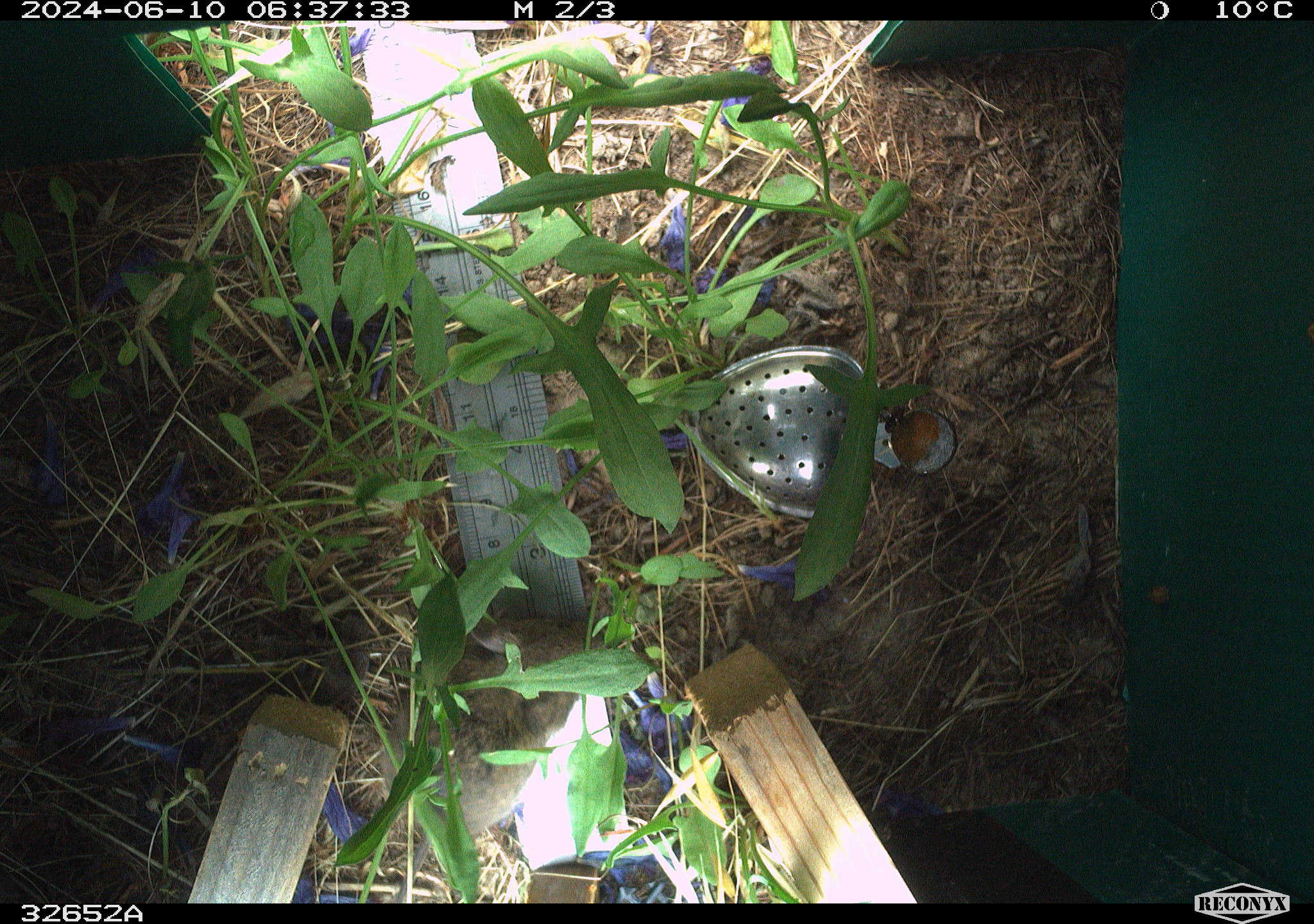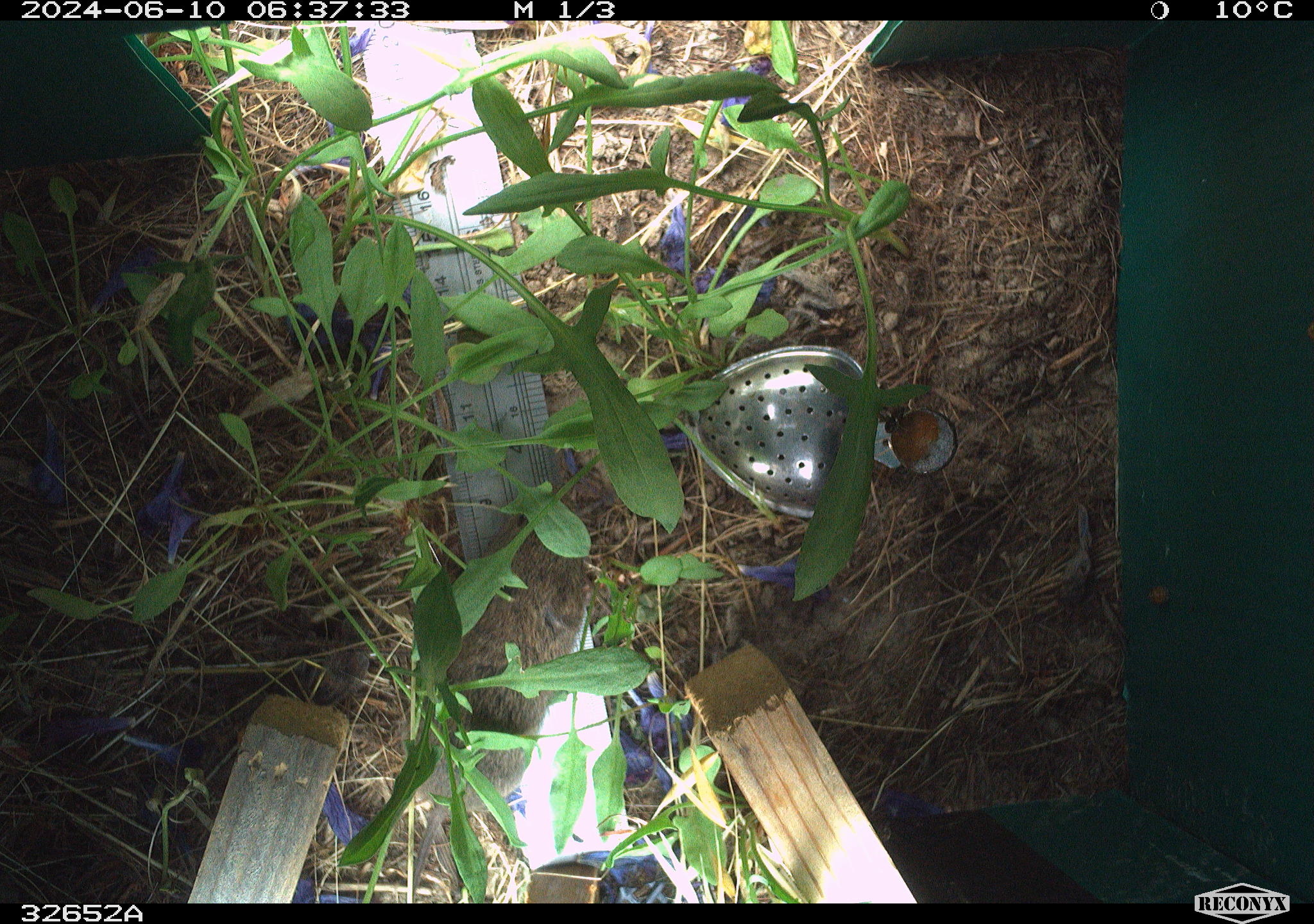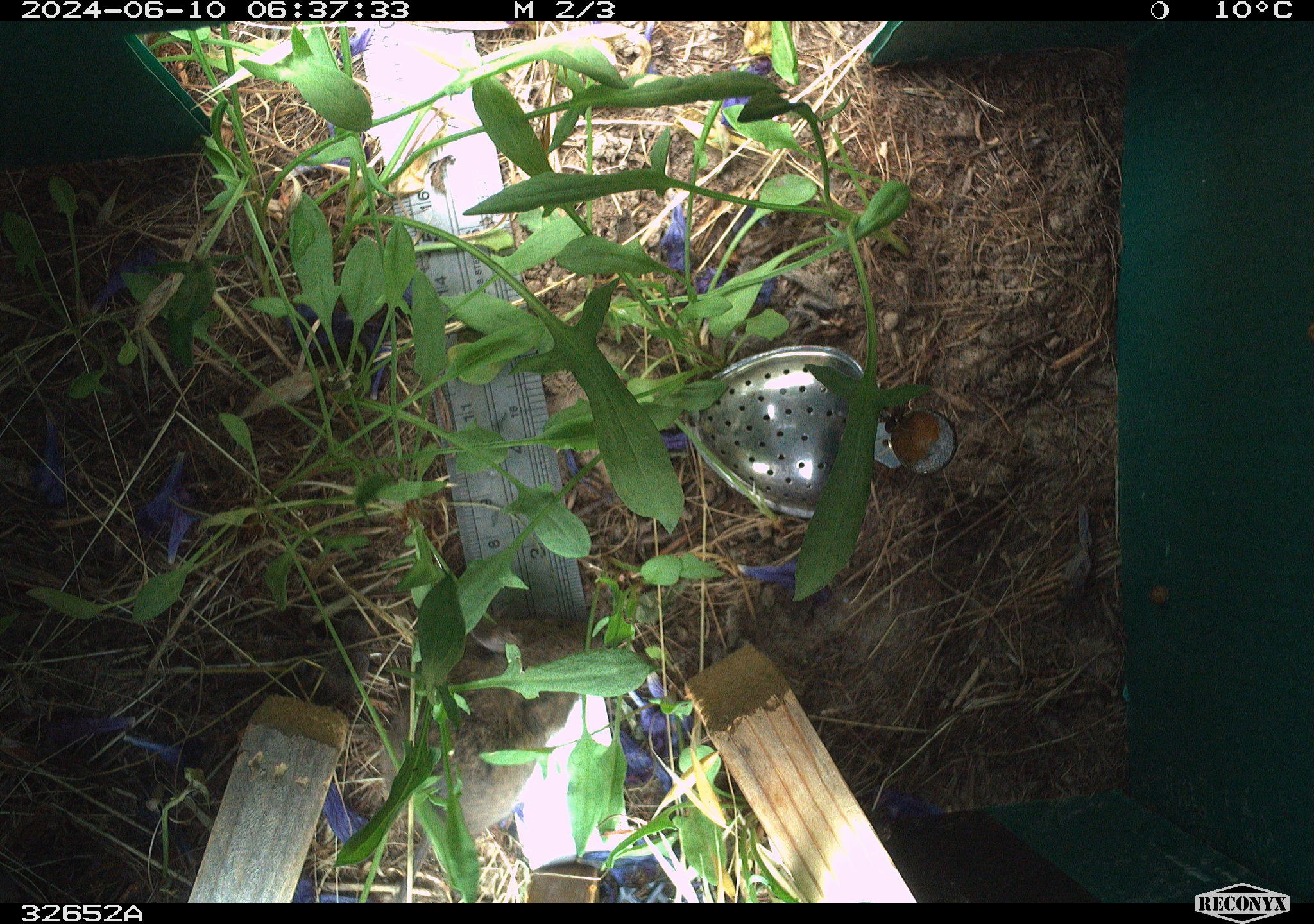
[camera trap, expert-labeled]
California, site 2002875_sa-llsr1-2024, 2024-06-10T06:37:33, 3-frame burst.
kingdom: Animalia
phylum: Chordata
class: Mammalia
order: Rodentia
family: Cricetidae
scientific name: Arvicolinae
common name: voles, lemmings, and muskrats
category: arvicolinae subfamily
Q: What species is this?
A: Arvicolinae subfamily (voles, lemmings, and muskrats) (Arvicolinae).